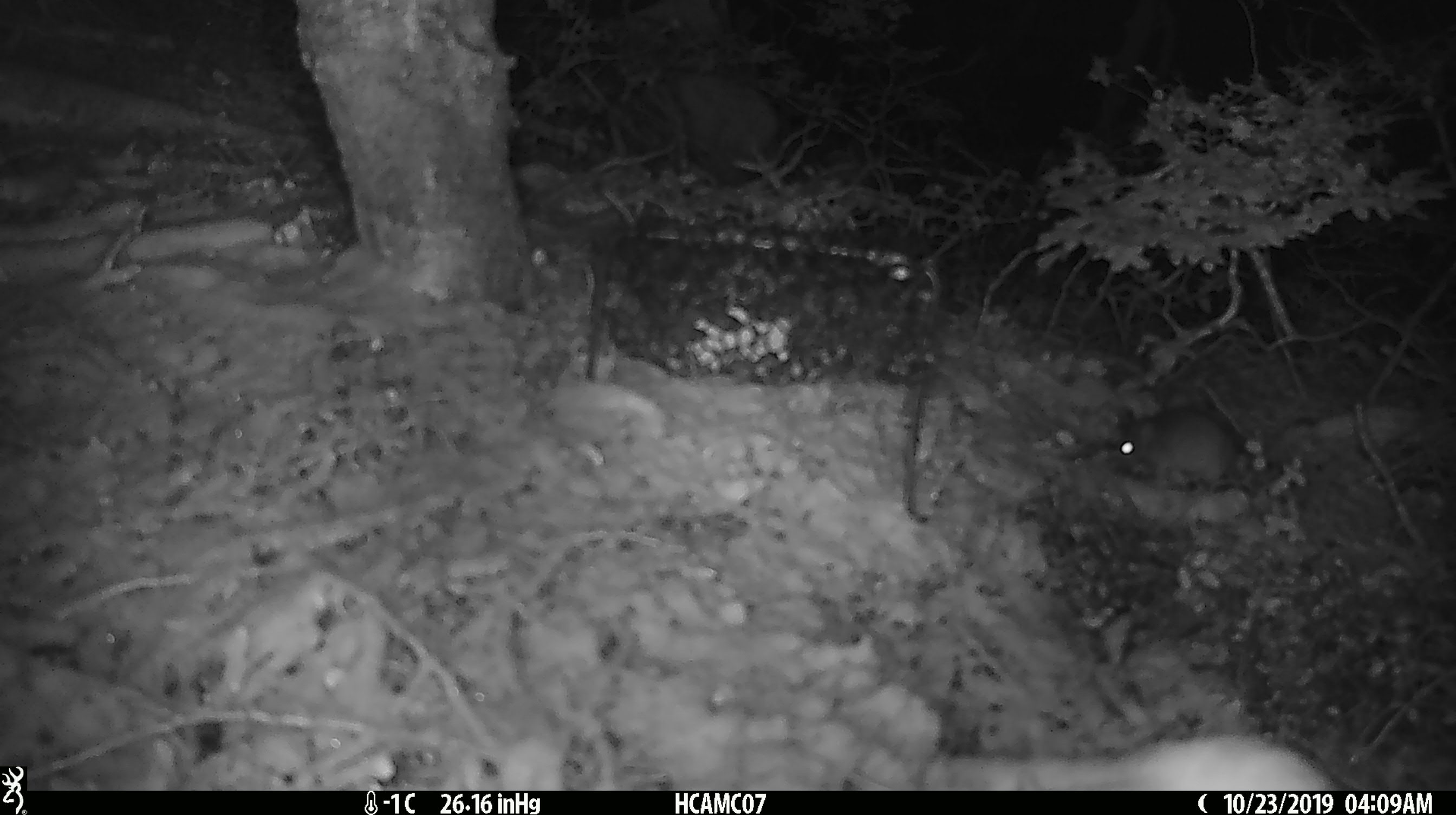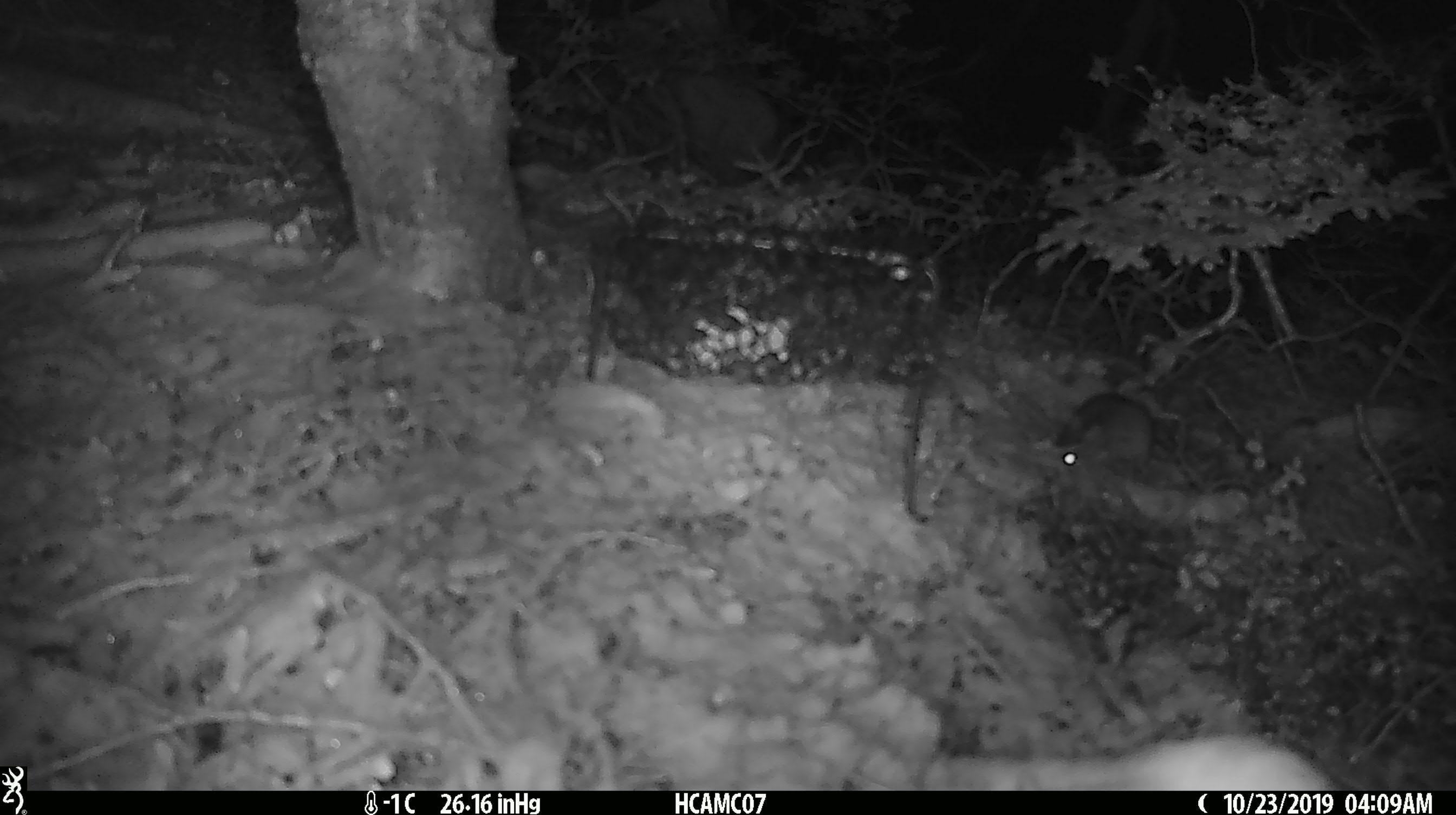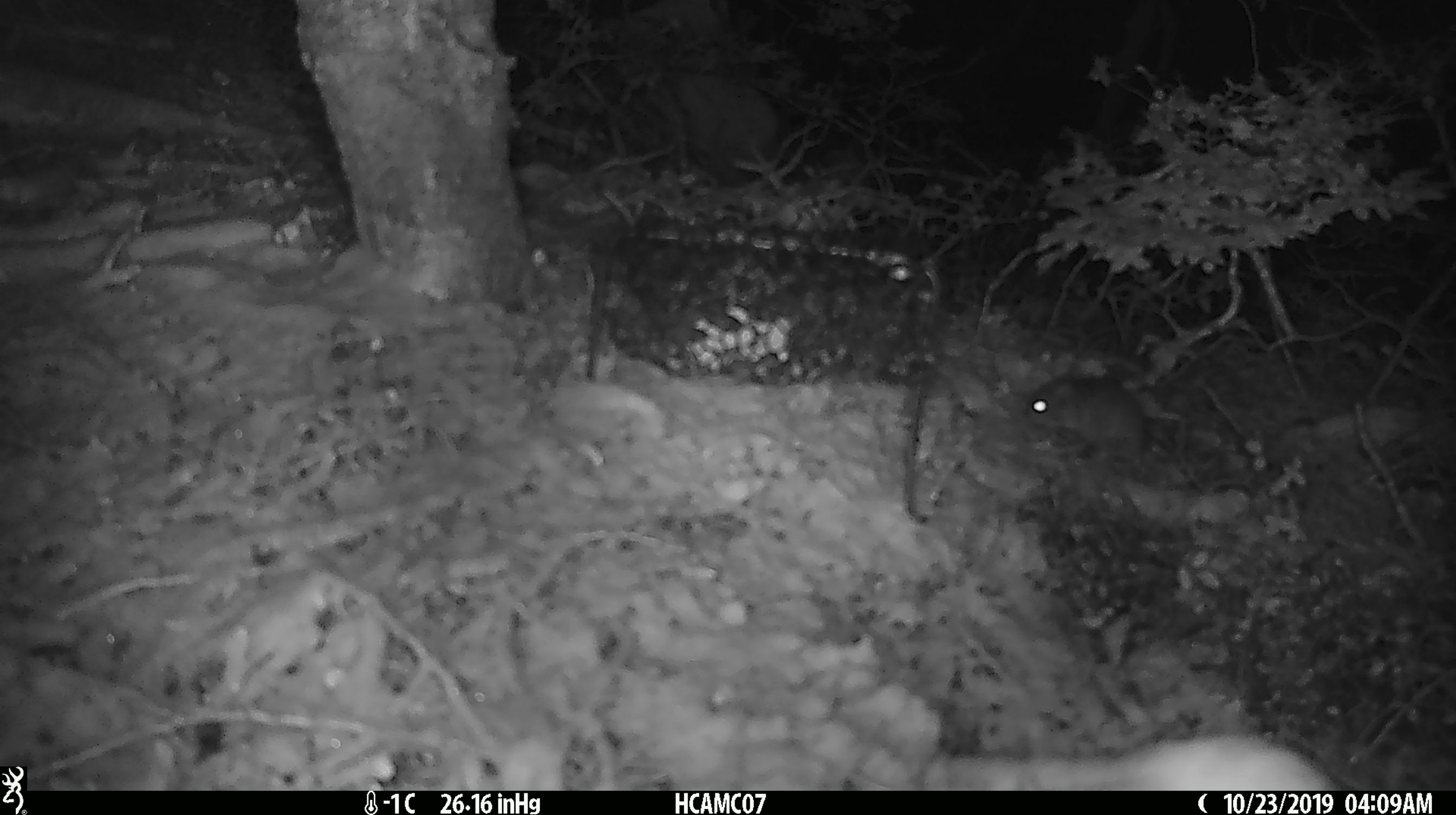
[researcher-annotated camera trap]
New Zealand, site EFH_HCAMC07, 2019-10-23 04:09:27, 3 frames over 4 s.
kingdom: Animalia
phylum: Chordata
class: Mammalia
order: Rodentia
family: Muridae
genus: Mus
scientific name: Mus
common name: mouse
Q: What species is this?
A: Mouse (Mus).